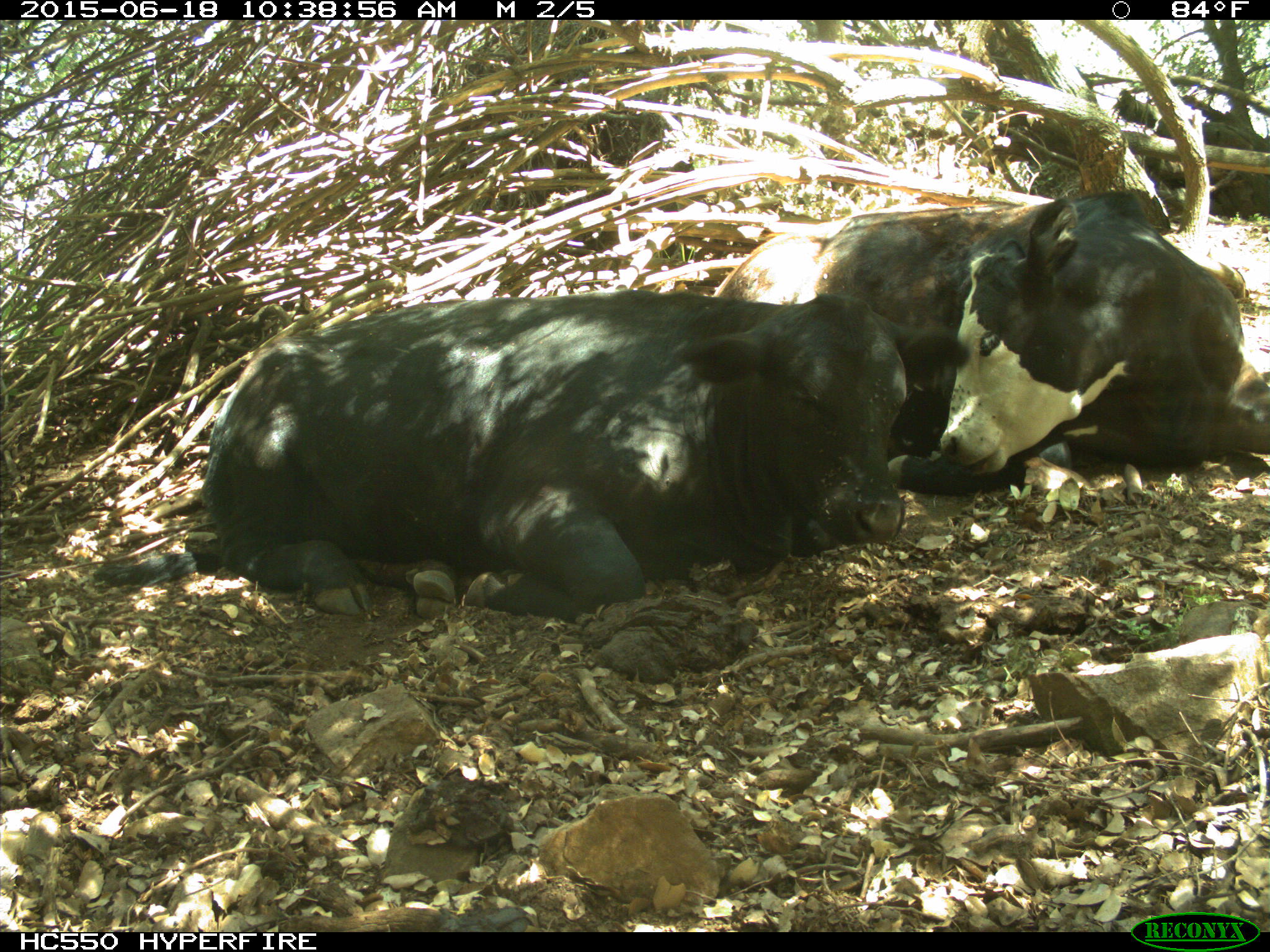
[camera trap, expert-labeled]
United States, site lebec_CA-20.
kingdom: Animalia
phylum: Chordata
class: Mammalia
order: Artiodactyla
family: Bovidae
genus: Bos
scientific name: Bos taurus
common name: domestic cow